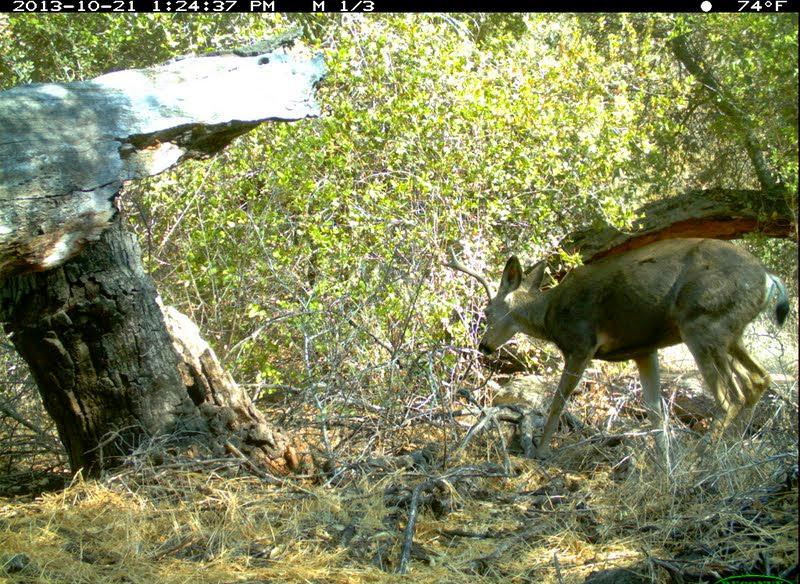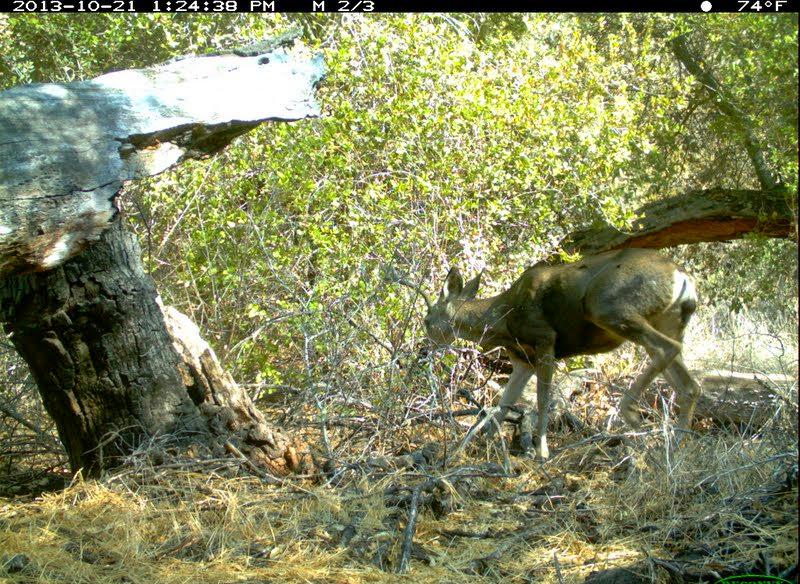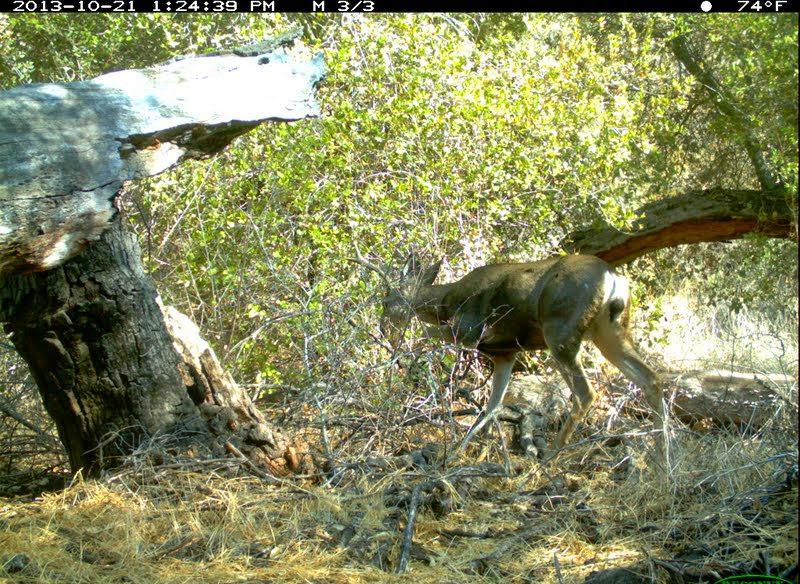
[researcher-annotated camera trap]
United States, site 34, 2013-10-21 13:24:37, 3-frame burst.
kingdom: Animalia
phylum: Chordata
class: Mammalia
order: Artiodactyla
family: Cervidae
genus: Odocoileus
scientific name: Odocoileus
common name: deer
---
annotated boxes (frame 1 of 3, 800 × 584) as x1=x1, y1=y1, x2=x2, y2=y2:
deer: x1=445, y1=237, x2=792, y2=481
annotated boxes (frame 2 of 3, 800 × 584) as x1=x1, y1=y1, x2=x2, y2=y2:
deer: x1=387, y1=246, x2=702, y2=468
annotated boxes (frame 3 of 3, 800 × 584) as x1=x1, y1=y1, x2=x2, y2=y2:
deer: x1=380, y1=252, x2=679, y2=491